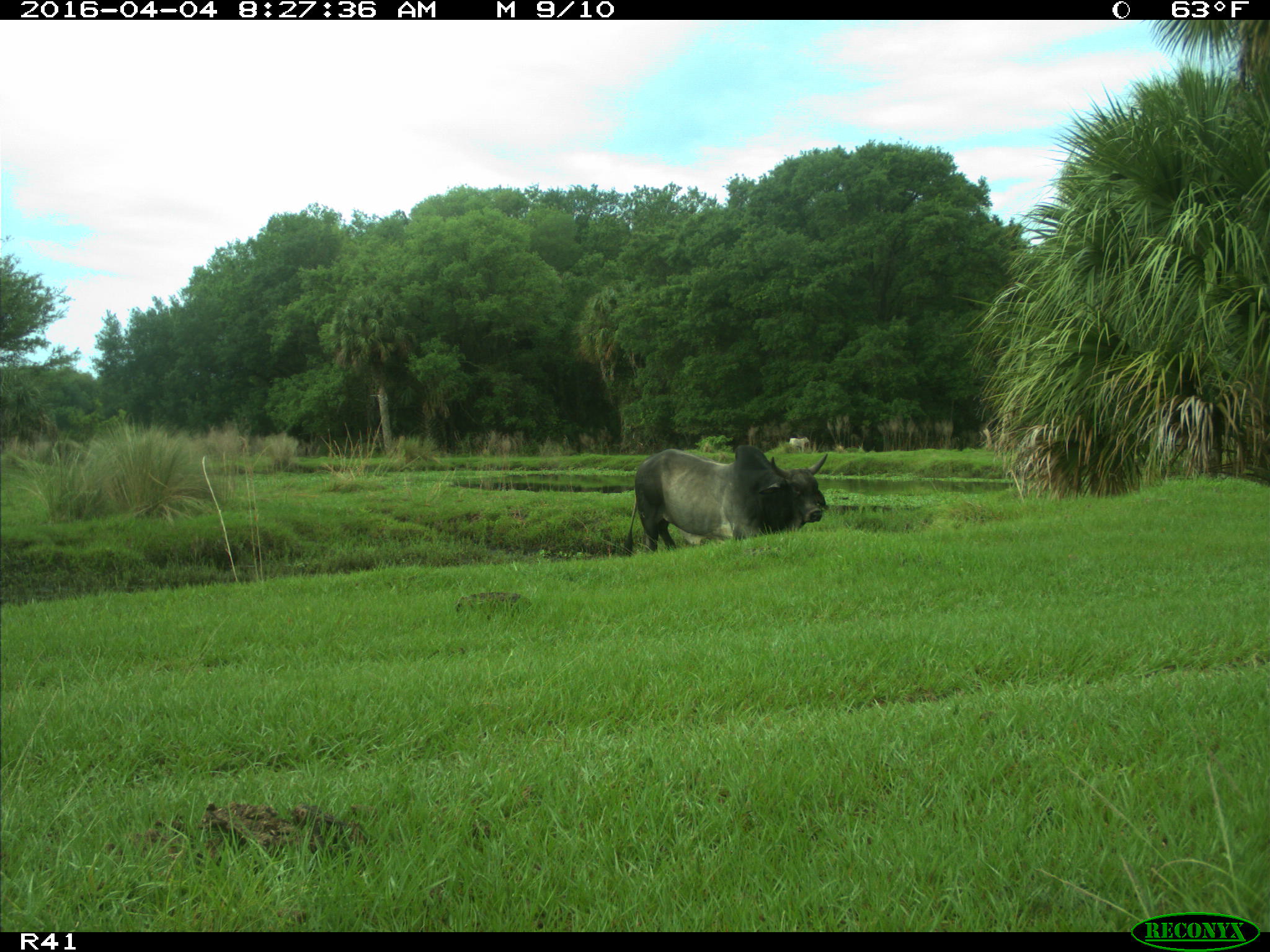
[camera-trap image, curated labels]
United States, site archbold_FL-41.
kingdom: Animalia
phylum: Chordata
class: Mammalia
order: Artiodactyla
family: Bovidae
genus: Bos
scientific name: Bos taurus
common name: domestic cow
Bos taurus (domestic cow).